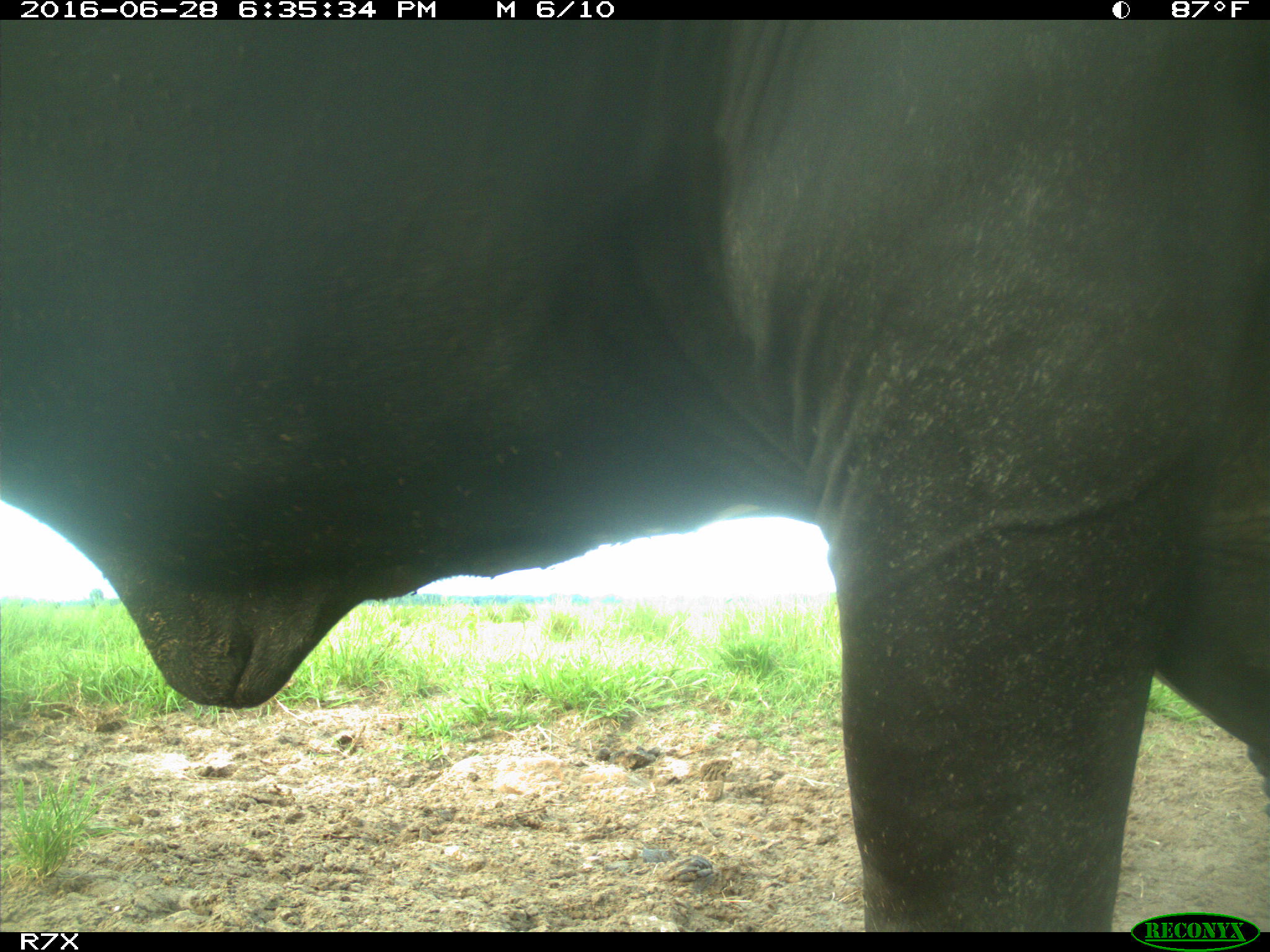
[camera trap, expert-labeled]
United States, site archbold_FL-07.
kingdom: Animalia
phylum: Chordata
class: Mammalia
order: Artiodactyla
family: Bovidae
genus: Bos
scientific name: Bos taurus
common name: domestic cow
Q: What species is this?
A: Bos taurus (domestic cow).